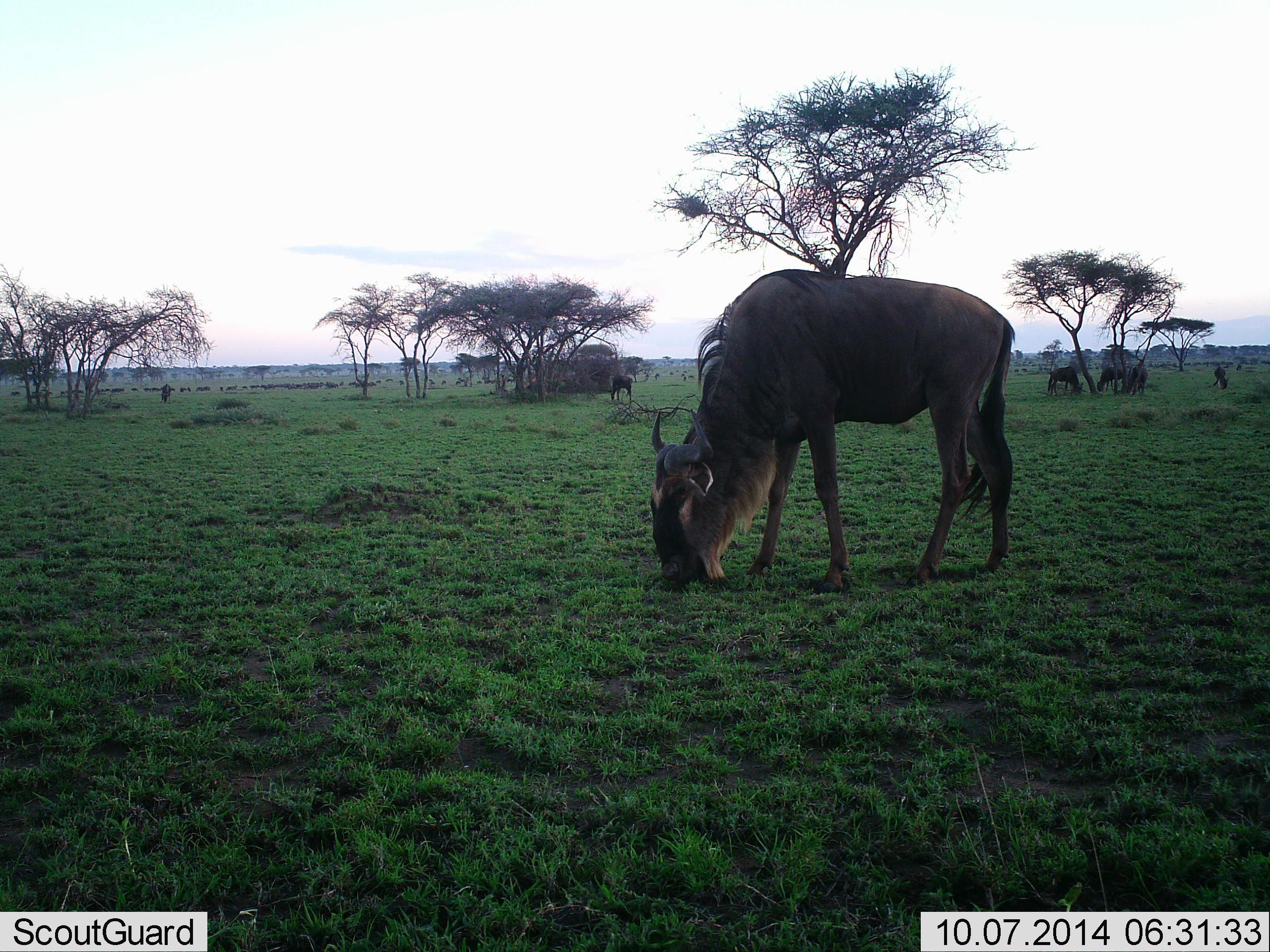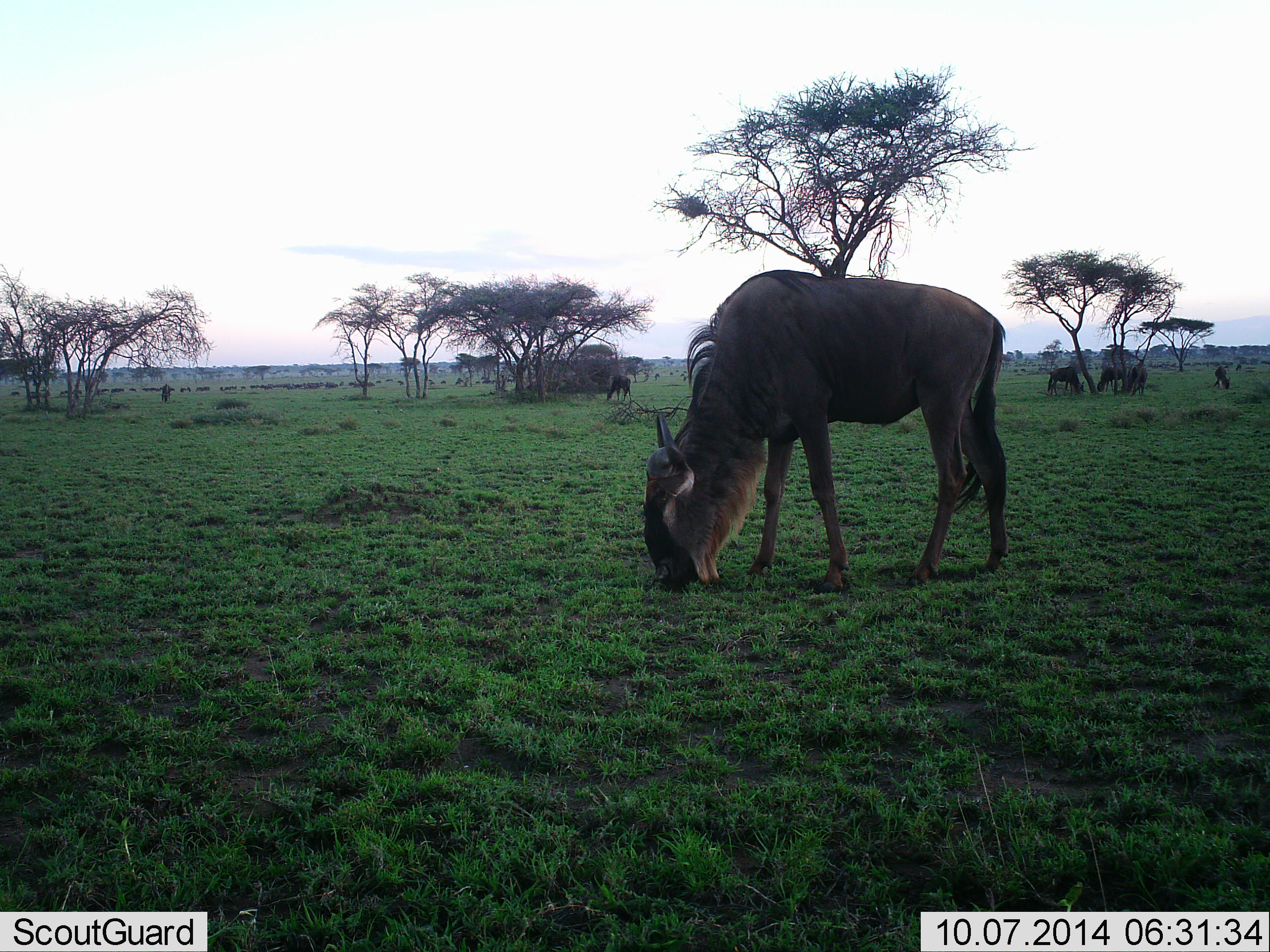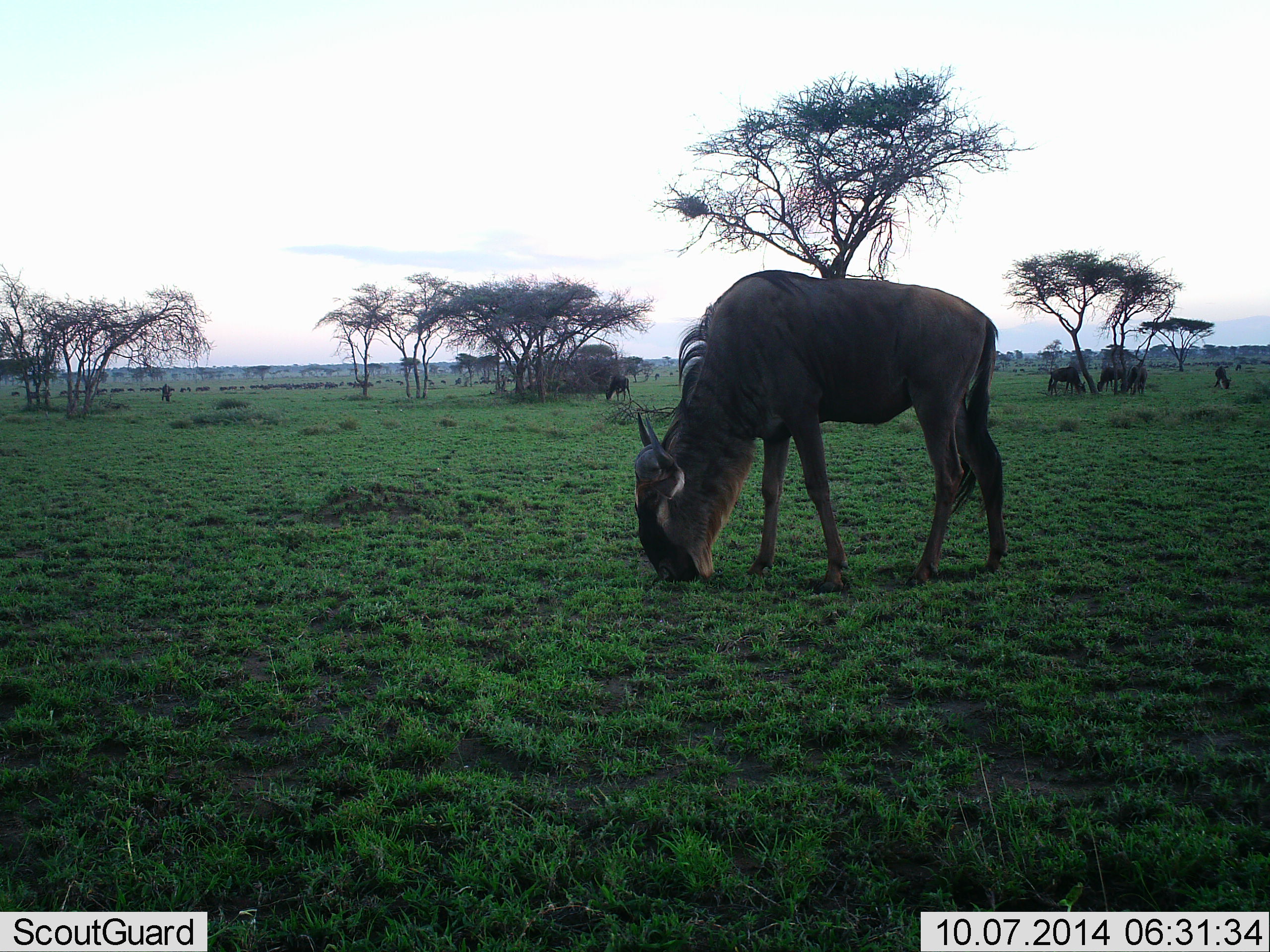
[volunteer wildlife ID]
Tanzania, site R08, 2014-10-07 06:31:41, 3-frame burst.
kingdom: Animalia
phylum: Chordata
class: Mammalia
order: Artiodactyla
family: Bovidae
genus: Connochaetes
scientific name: Connochaetes taurinus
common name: blue wildebeest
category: wildebeest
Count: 7.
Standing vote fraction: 30%.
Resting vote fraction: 10%.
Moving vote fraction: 20%.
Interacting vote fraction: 0%.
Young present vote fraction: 0%.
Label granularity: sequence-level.